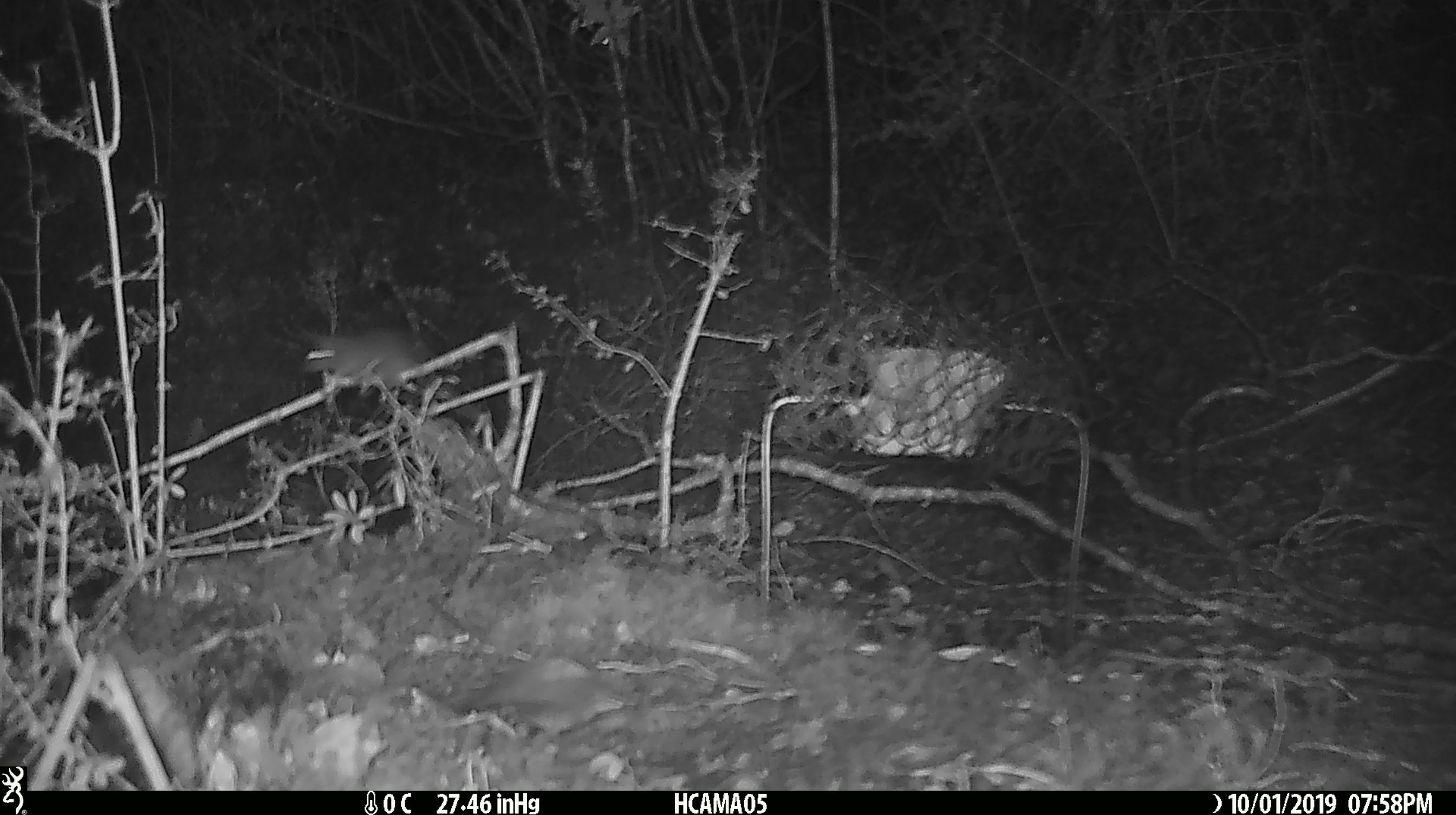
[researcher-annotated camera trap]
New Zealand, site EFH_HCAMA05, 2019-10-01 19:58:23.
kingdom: Animalia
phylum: Chordata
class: Mammalia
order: Rodentia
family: Muridae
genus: Mus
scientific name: Mus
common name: mouse